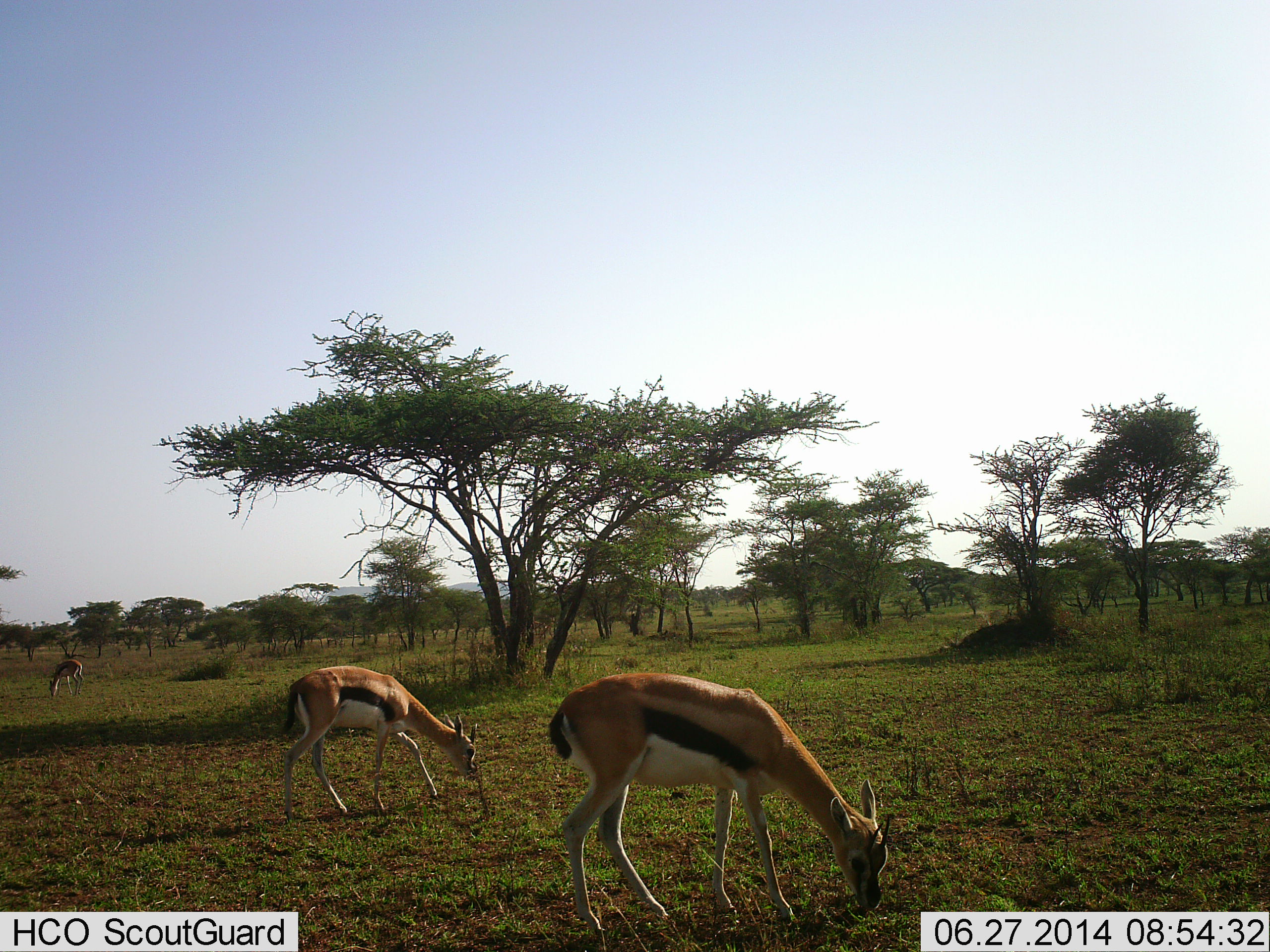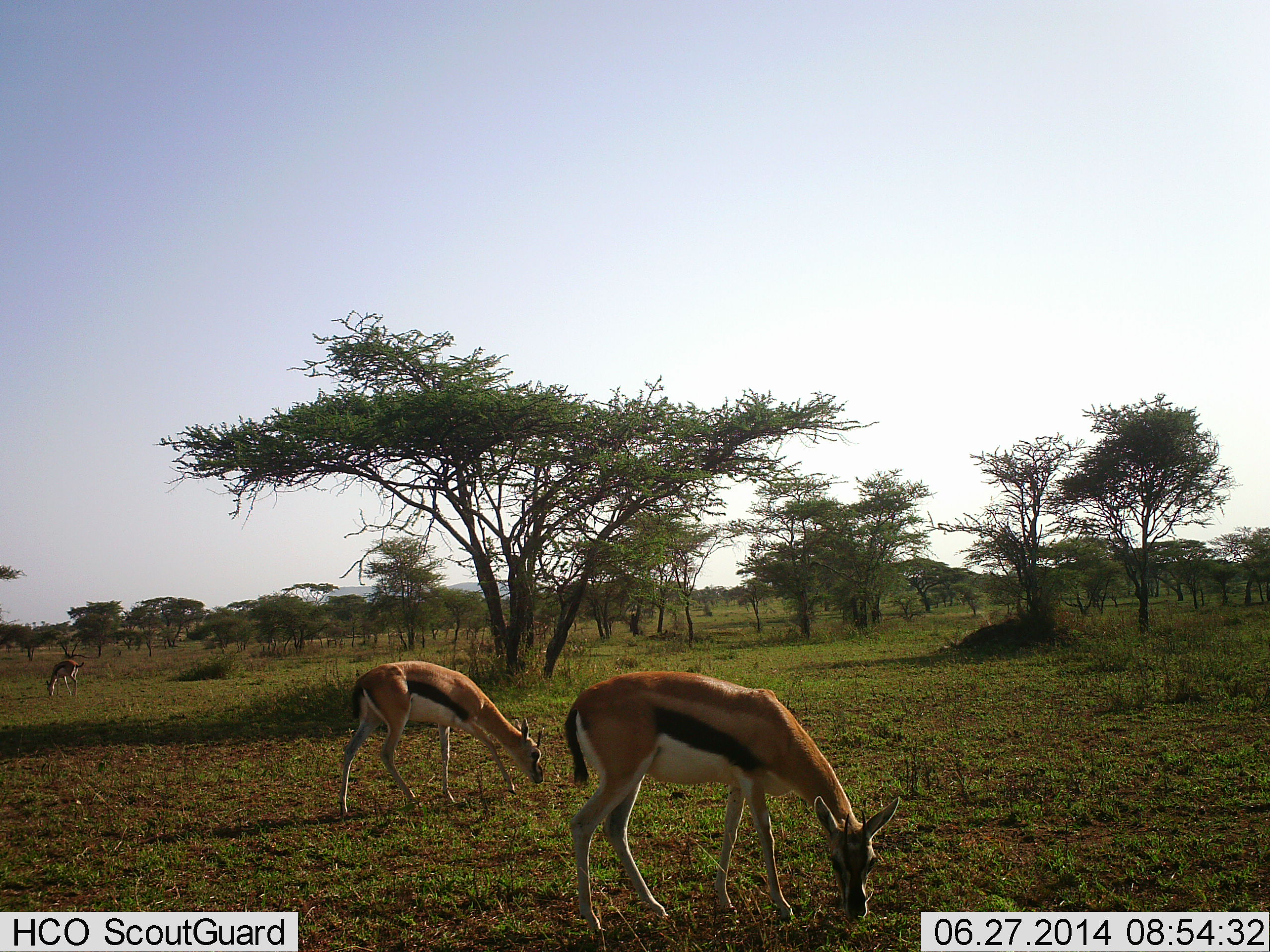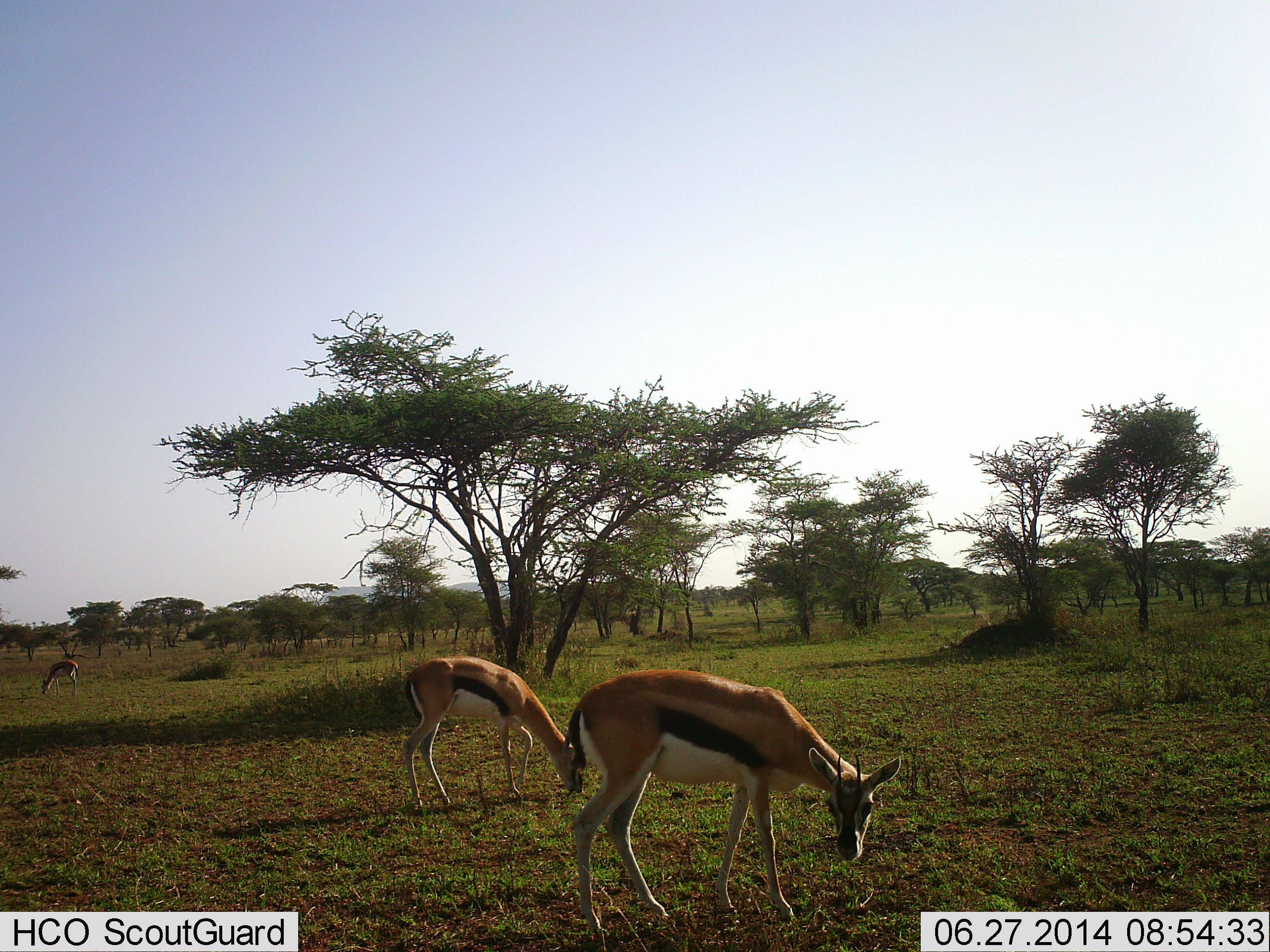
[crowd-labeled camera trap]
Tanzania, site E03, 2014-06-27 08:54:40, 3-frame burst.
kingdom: Animalia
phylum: Chordata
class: Mammalia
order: Artiodactyla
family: Bovidae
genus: Eudorcas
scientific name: Eudorcas thomsonii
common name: thomson's gazelle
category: gazellethomsons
Gazellethomsons (thomson's gazelle) (Eudorcas thomsonii), count 3. Behavior (volunteer vote fractions): standing 20%, resting 0%, moving 10%, interacting 0%. Young present (vote fraction): 0%. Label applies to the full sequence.